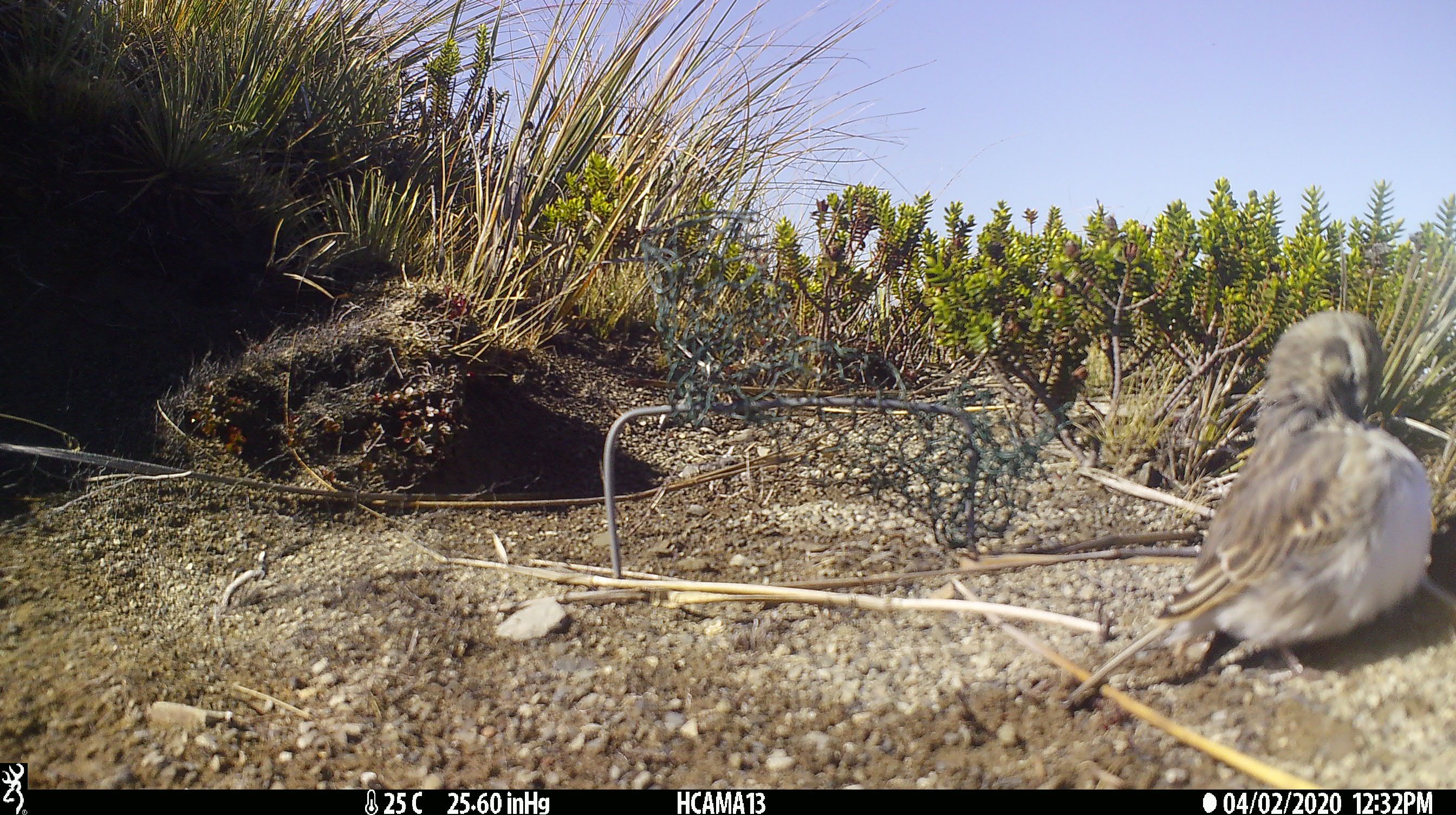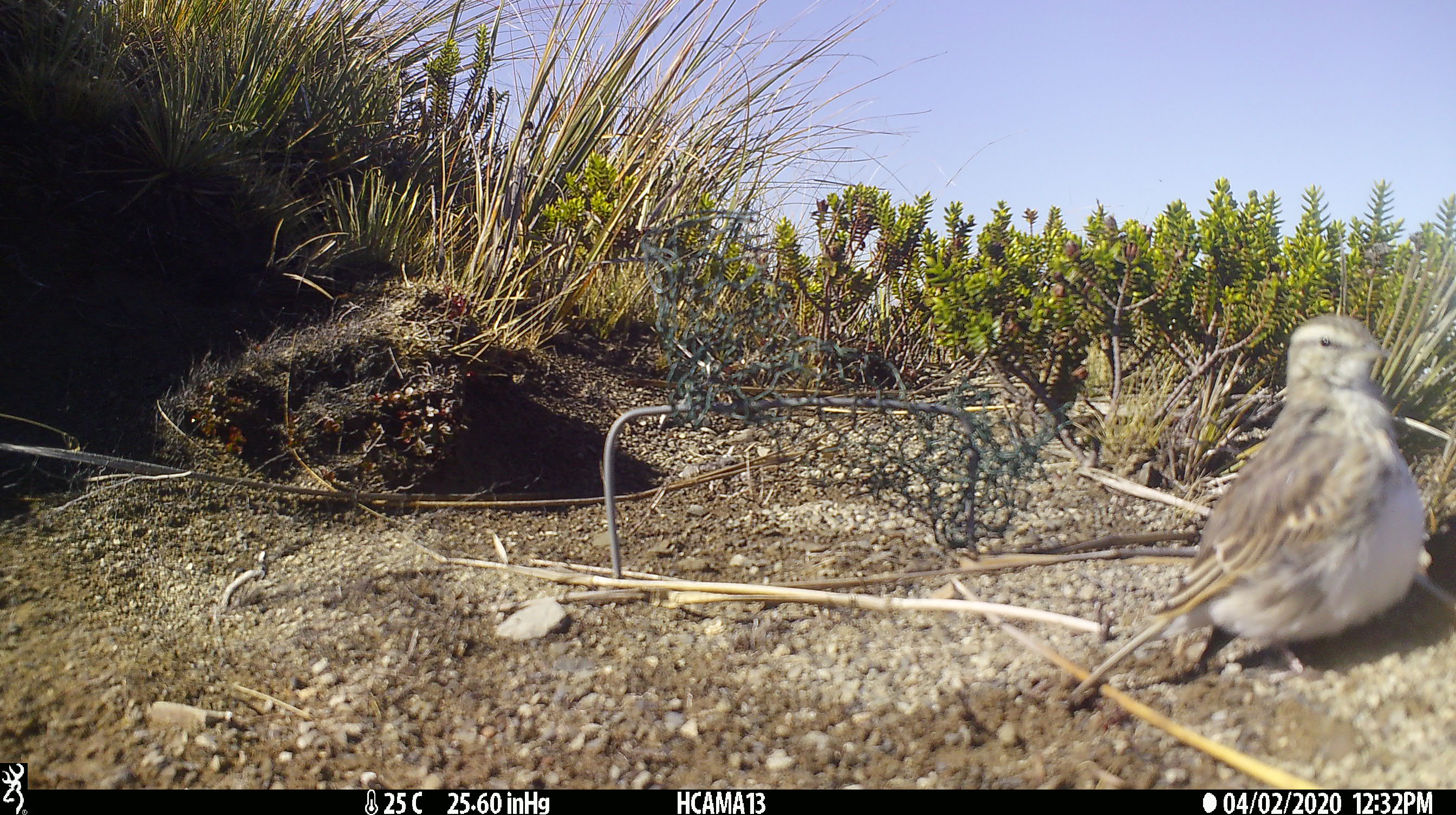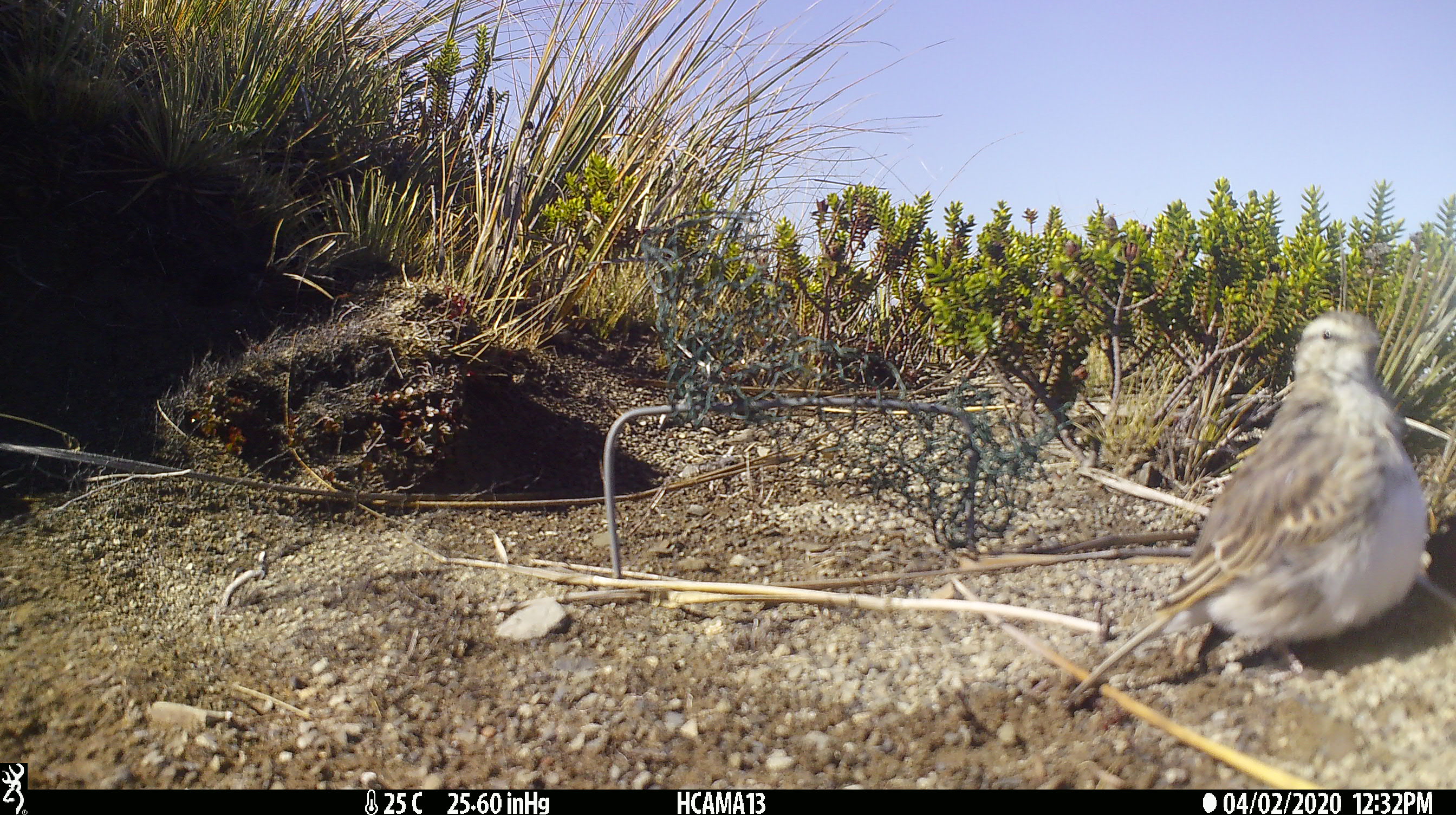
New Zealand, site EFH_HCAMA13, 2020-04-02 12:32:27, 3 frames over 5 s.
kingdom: Animalia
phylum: Chordata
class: Aves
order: Passeriformes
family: Motacillidae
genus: Anthus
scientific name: Anthus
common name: pipit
Pipit (Anthus).